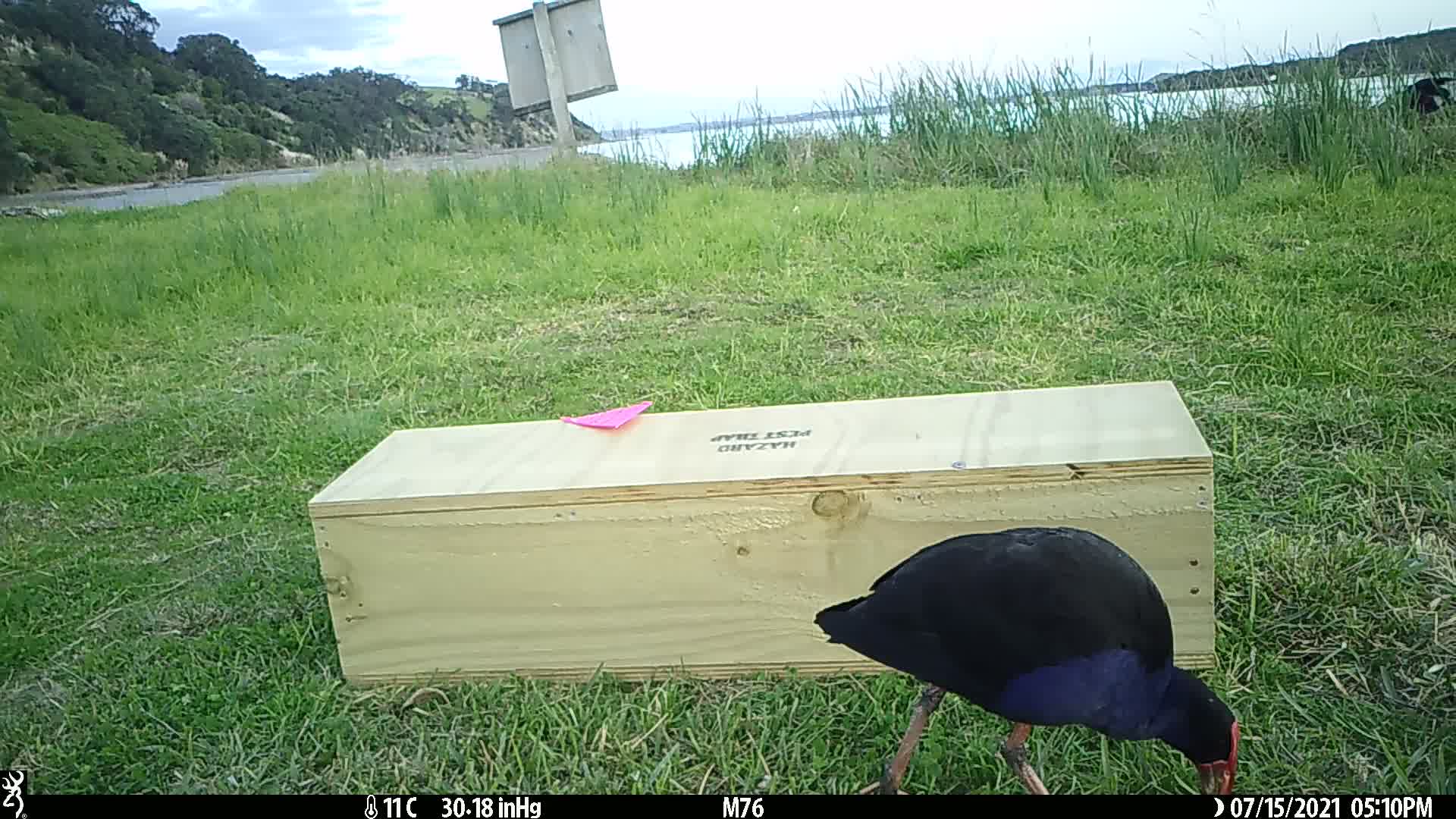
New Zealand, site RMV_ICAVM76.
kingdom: Animalia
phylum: Chordata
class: Aves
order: Gruiformes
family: Rallidae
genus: Porphyrio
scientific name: Porphyrio melanotus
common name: australasian swamphen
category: pukeko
Pukeko (australasian swamphen) (Porphyrio melanotus).